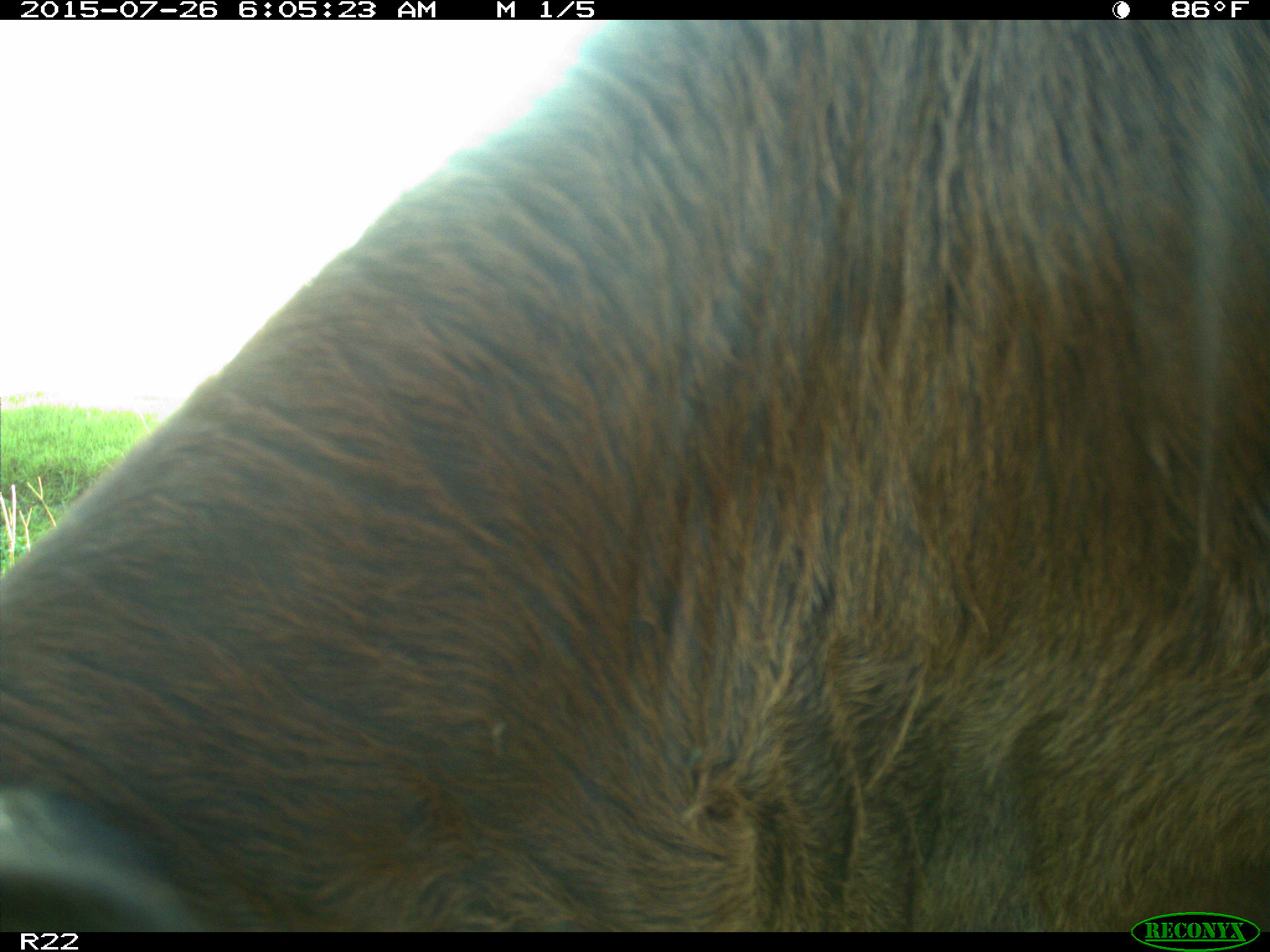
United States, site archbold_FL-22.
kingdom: Animalia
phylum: Chordata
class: Mammalia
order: Artiodactyla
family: Bovidae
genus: Bos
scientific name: Bos taurus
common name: domestic cow